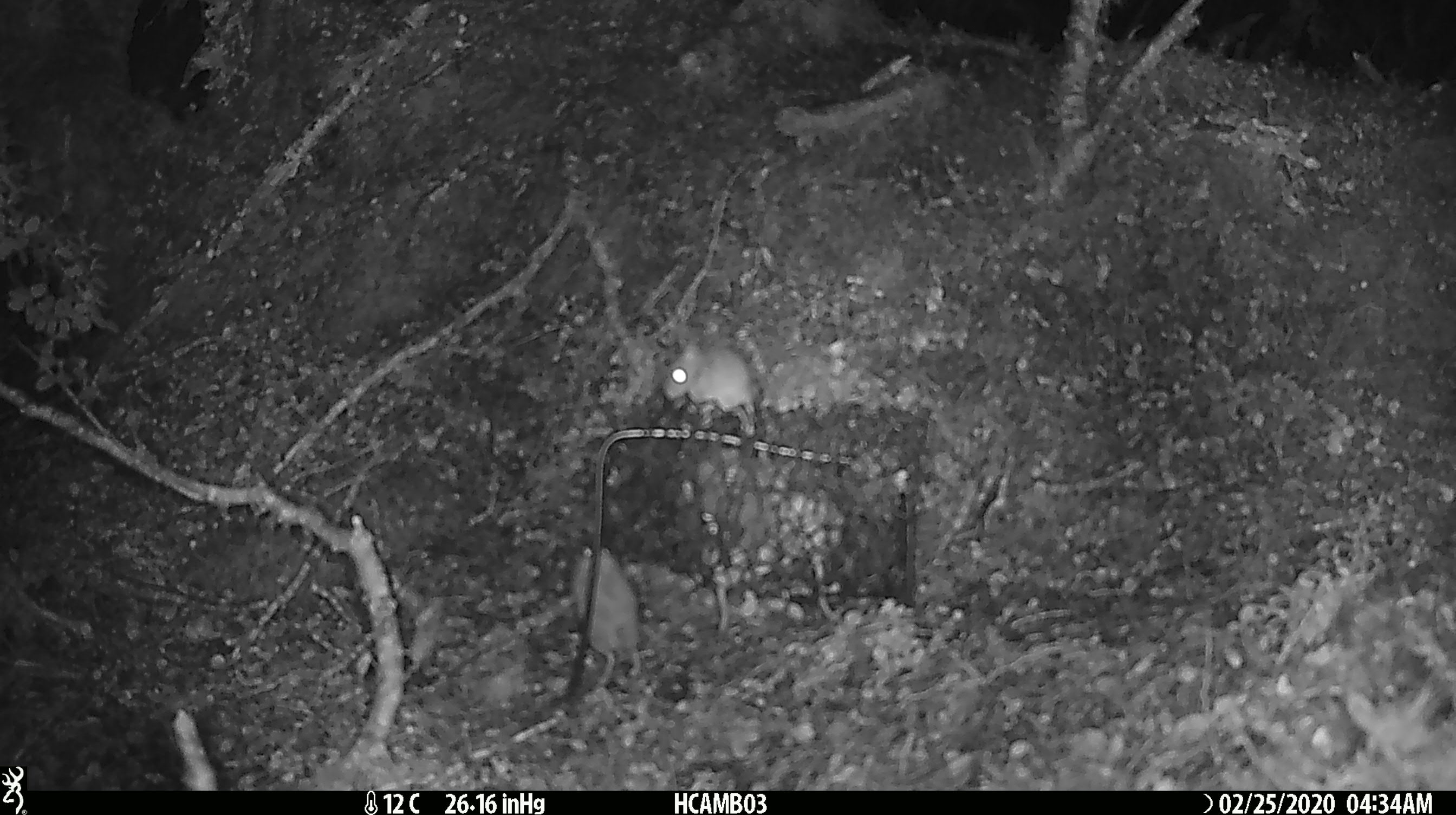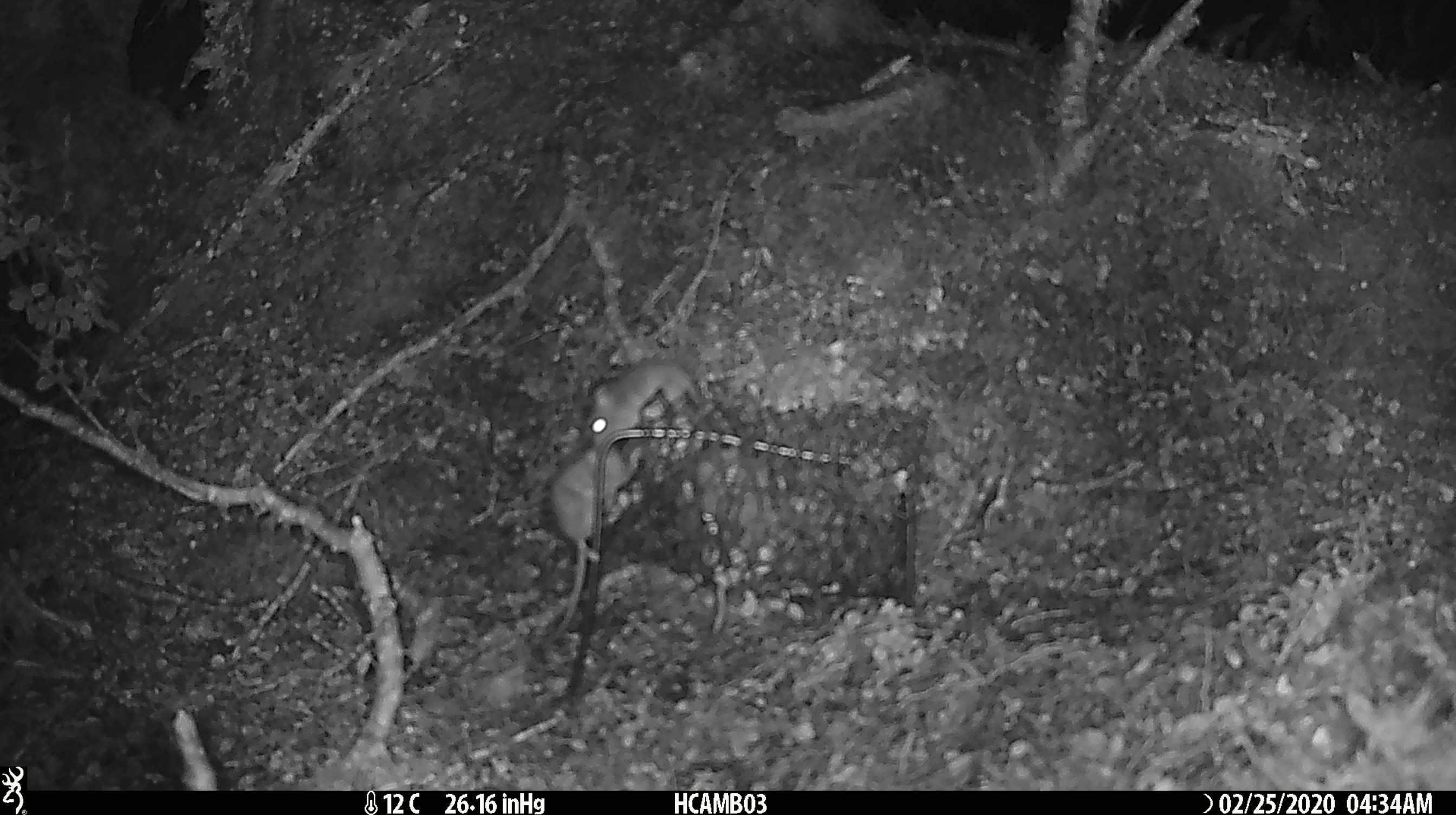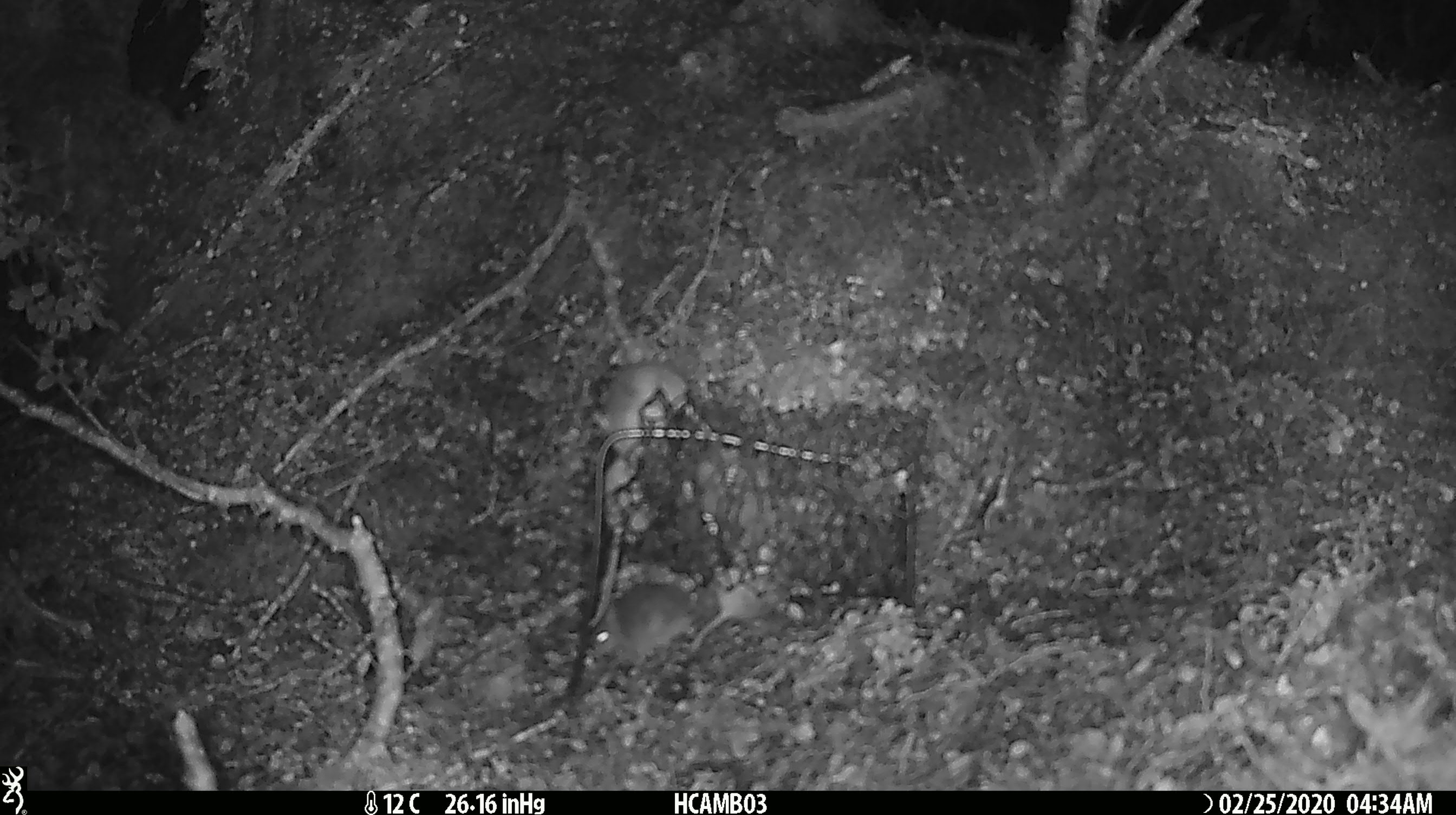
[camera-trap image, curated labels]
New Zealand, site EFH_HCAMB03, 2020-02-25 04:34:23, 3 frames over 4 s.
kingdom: Animalia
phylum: Chordata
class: Mammalia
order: Rodentia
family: Muridae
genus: Mus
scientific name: Mus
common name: mouse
Mouse (Mus).